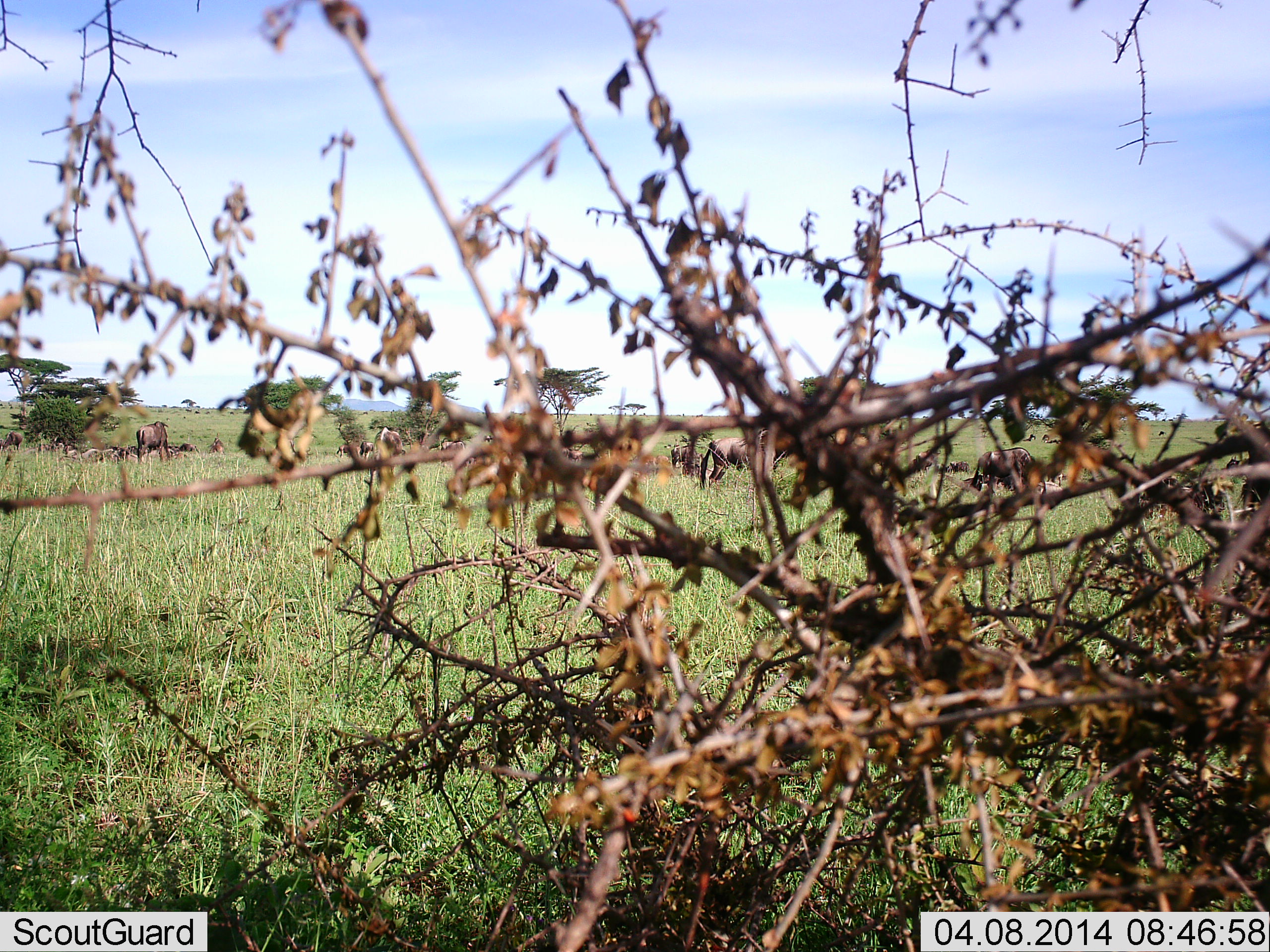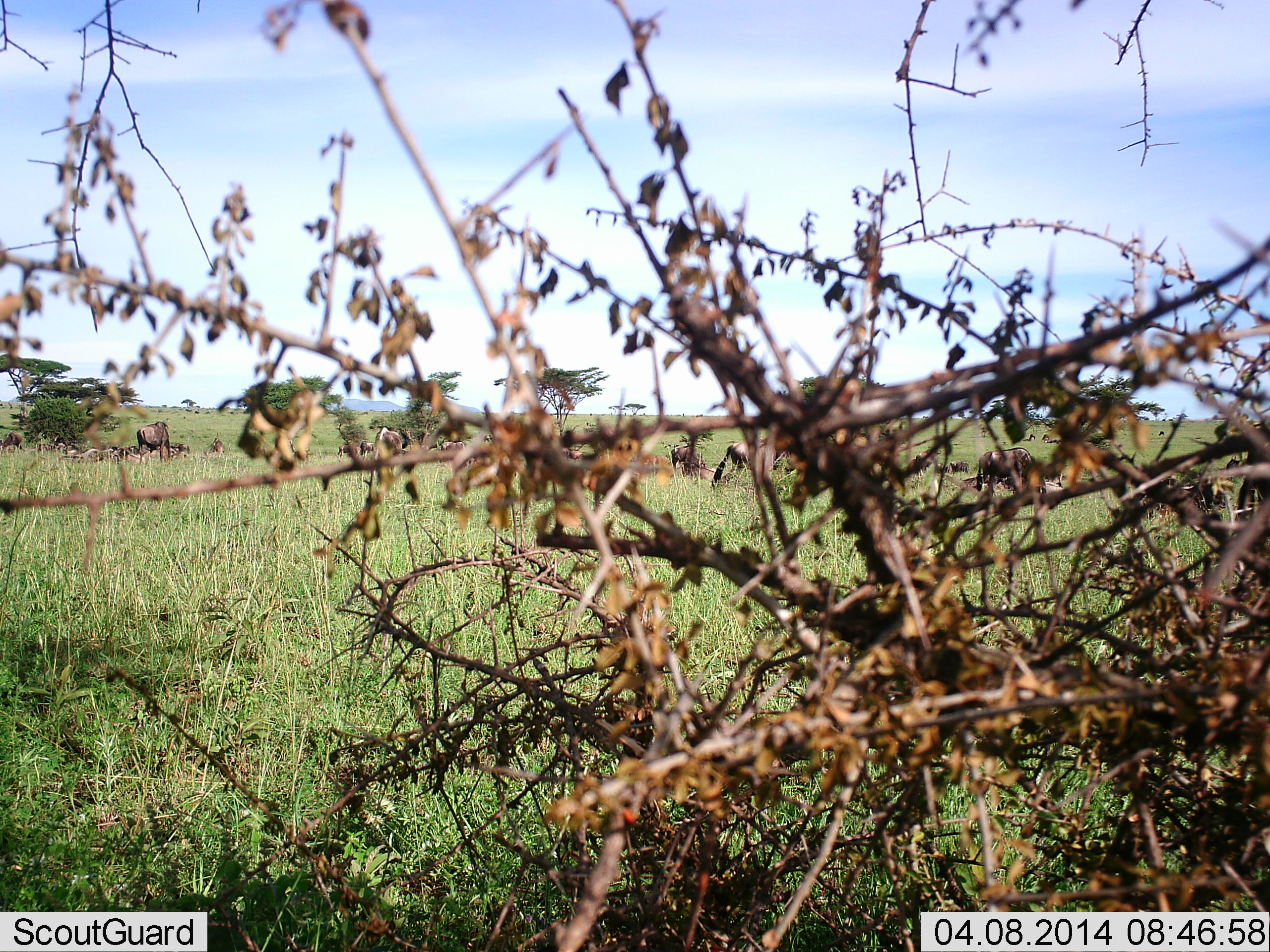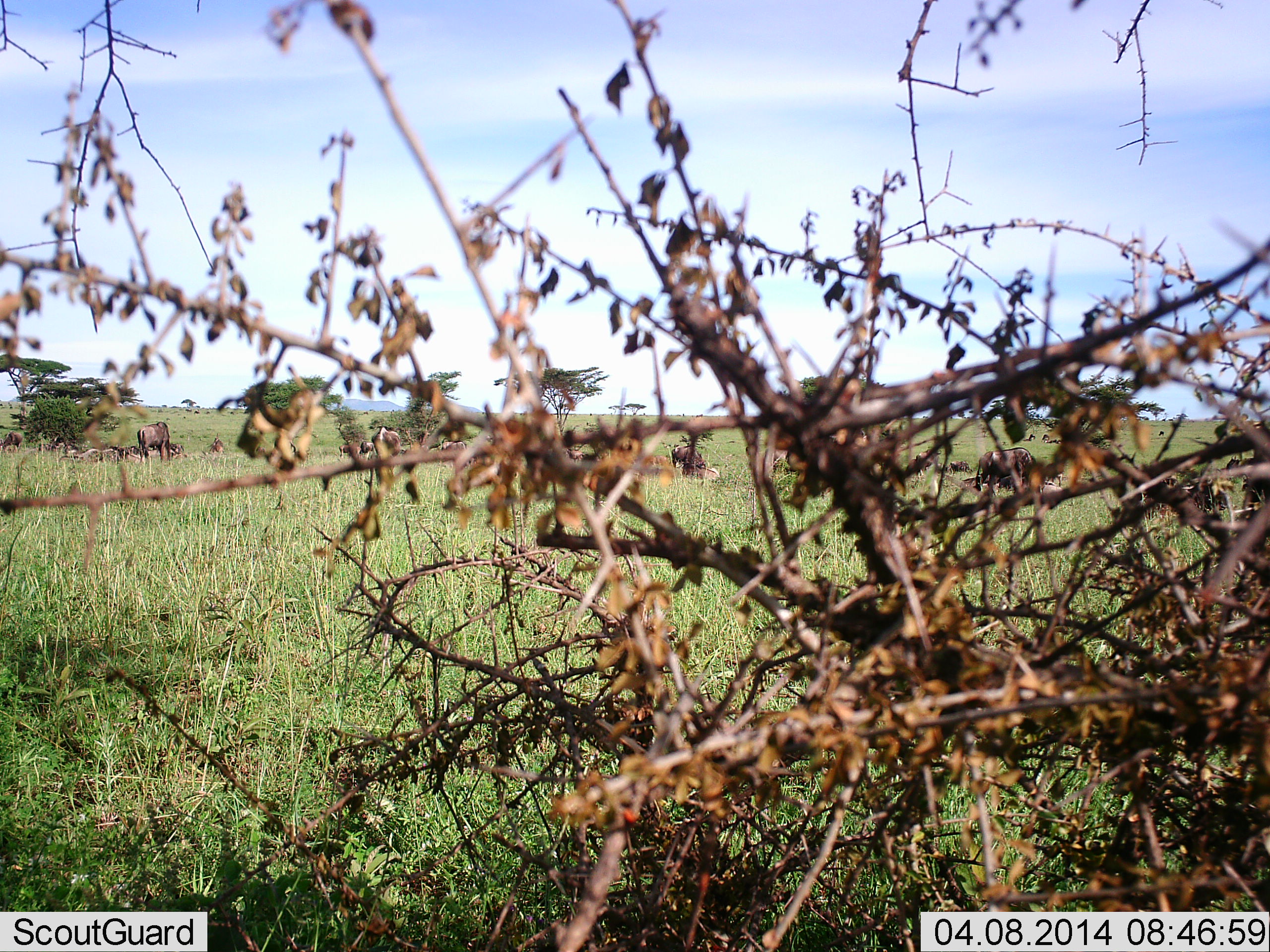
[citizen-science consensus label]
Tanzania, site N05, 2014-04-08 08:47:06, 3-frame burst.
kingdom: Animalia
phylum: Chordata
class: Mammalia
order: Artiodactyla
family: Bovidae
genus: Connochaetes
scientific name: Connochaetes taurinus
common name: blue wildebeest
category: wildebeest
Wildebeest (blue wildebeest) (Connochaetes taurinus), count 11-50. Behavior (volunteer vote fractions): standing 50%, resting 20%, moving 60%, interacting 0%. Young present (vote fraction): 0%. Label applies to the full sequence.